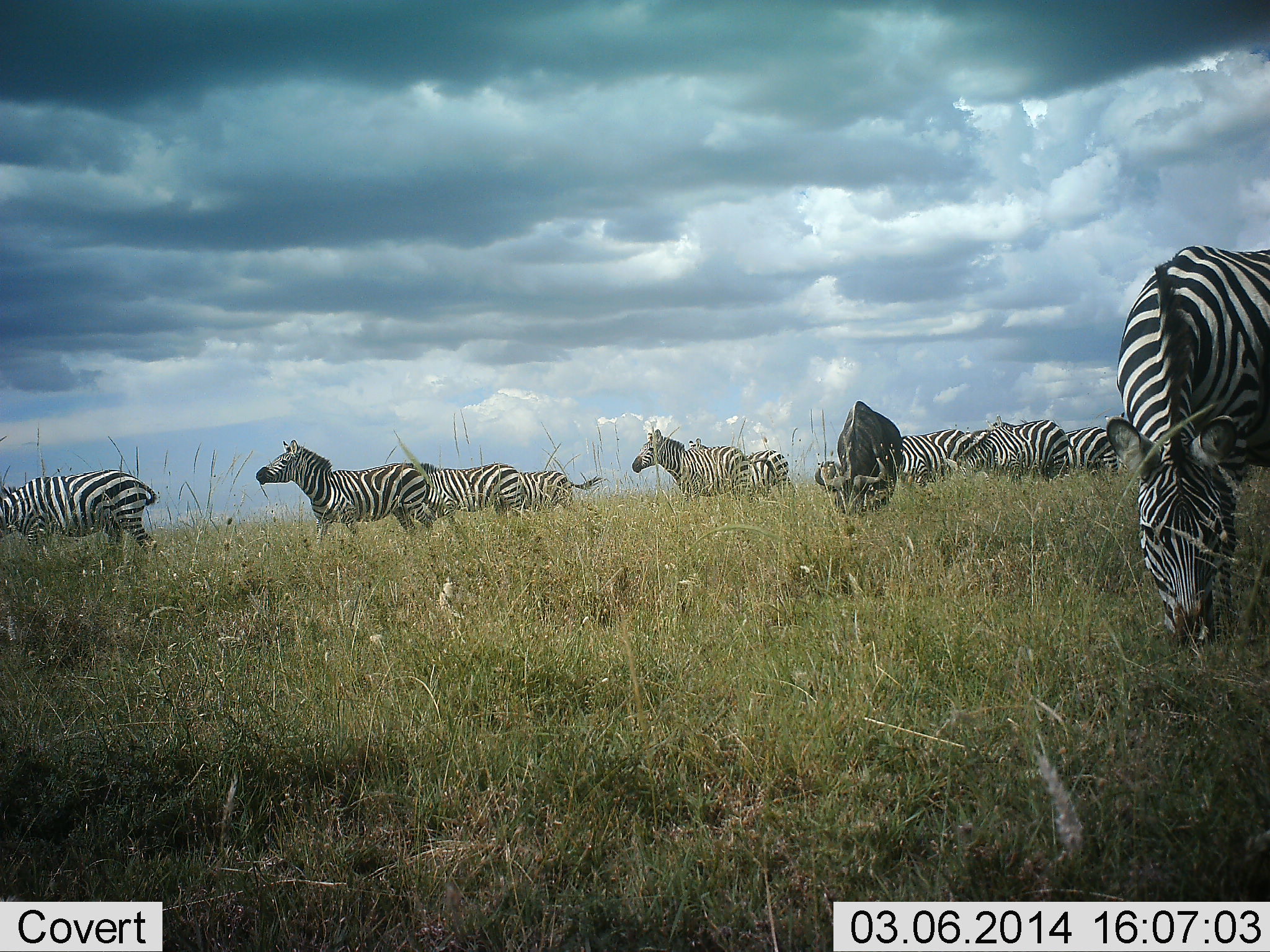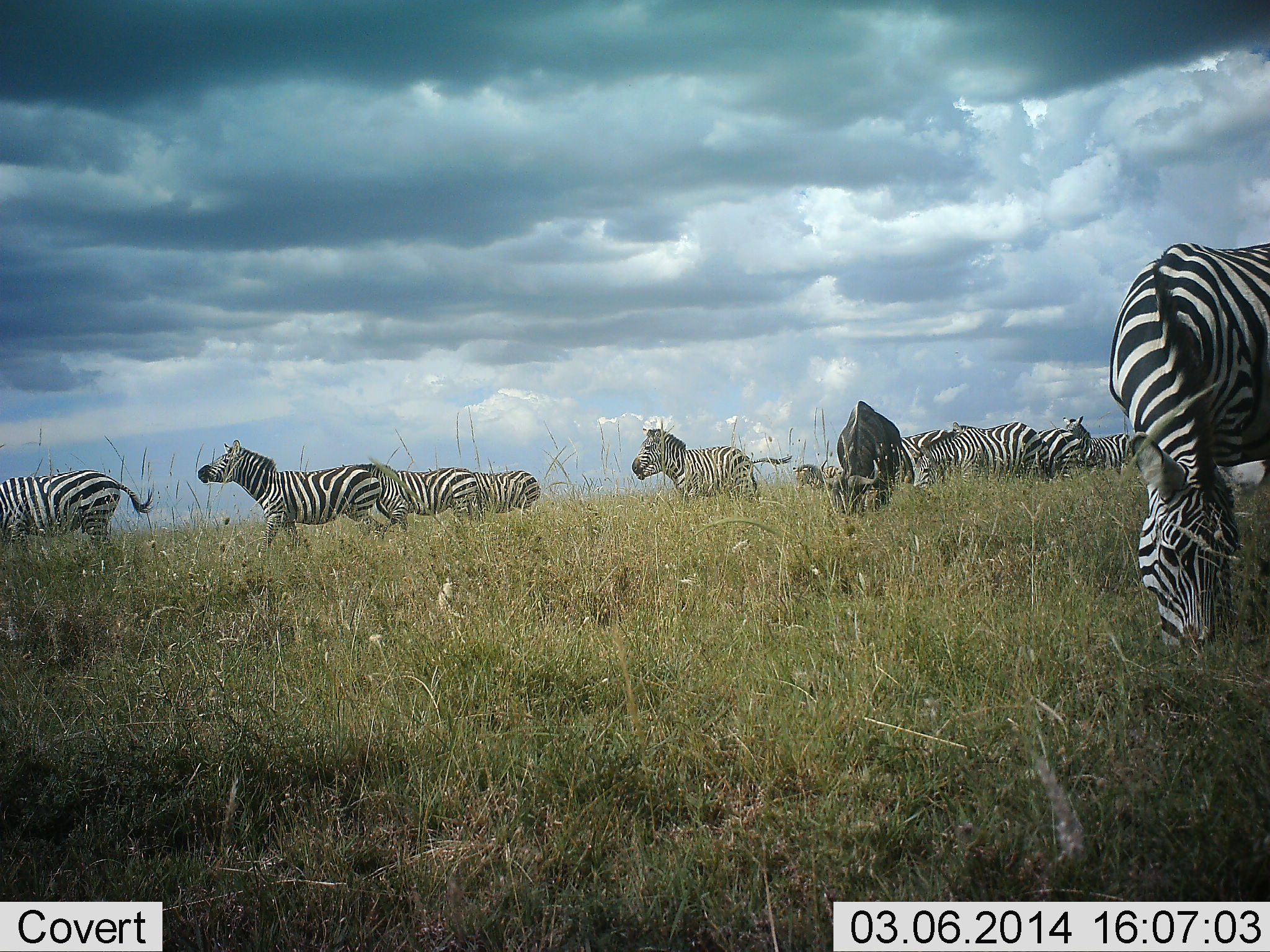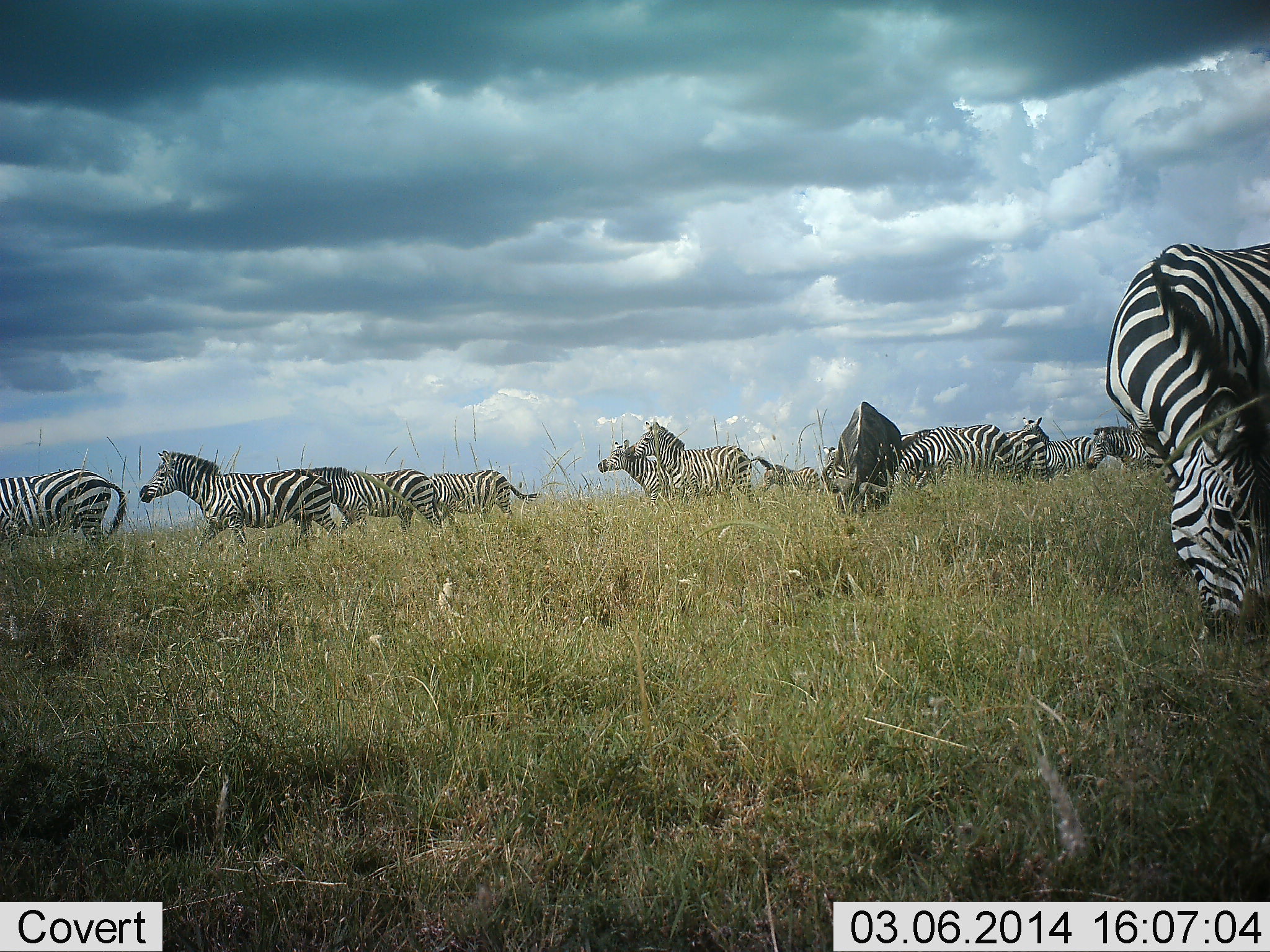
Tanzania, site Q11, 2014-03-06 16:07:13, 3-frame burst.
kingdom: Animalia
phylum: Chordata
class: Mammalia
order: Artiodactyla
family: Bovidae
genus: Connochaetes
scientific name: Connochaetes taurinus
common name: blue wildebeest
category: wildebeest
Wildebeest (blue wildebeest) (Connochaetes taurinus), count 1. Behavior (volunteer vote fractions): standing 35%, resting 0%, moving 0%, interacting 0%. Young present (vote fraction): 0%. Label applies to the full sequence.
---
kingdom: Animalia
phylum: Chordata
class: Mammalia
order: Perissodactyla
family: Equidae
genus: Equus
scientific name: Equus quagga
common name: plains zebra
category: zebra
Zebra (plains zebra) (Equus quagga), count 11-50. Behavior (volunteer vote fractions): standing 46%, resting 4%, moving 87%, interacting 4%. Young present (vote fraction): 2%. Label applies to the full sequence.